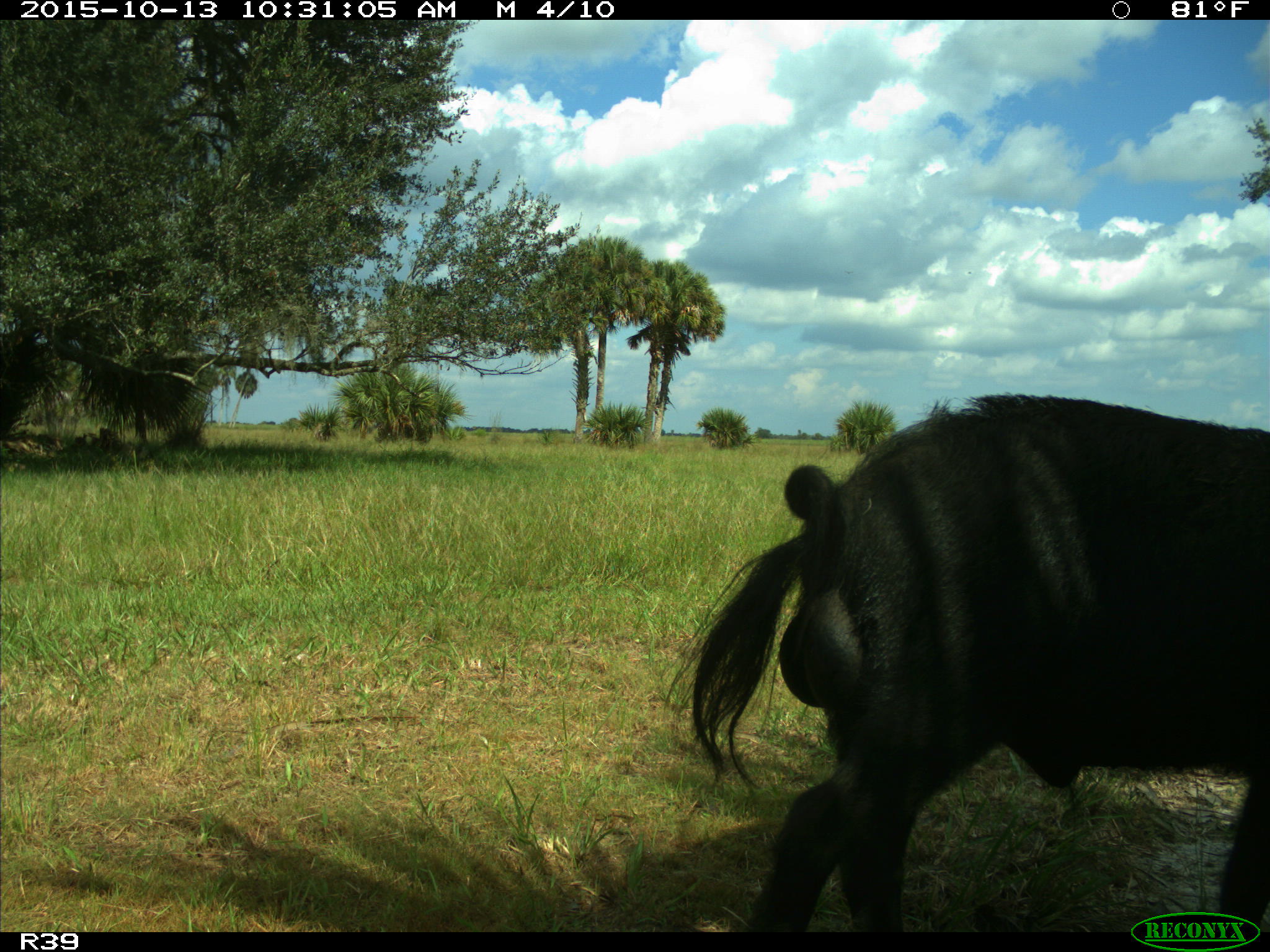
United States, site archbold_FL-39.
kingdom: Animalia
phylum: Chordata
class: Mammalia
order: Artiodactyla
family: Suidae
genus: Sus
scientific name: Sus scrofa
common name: wild boar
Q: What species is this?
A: Sus scrofa (wild boar).